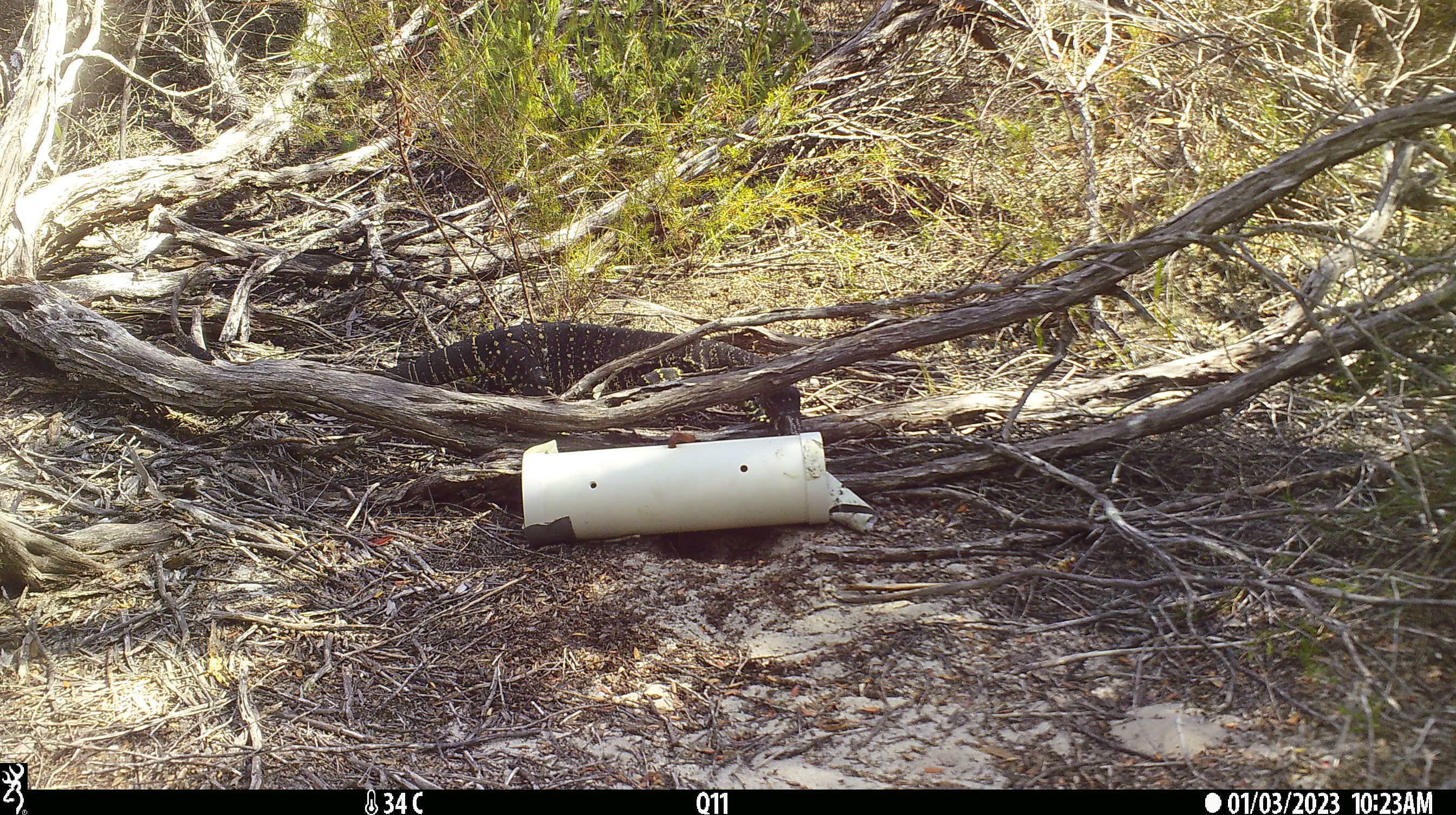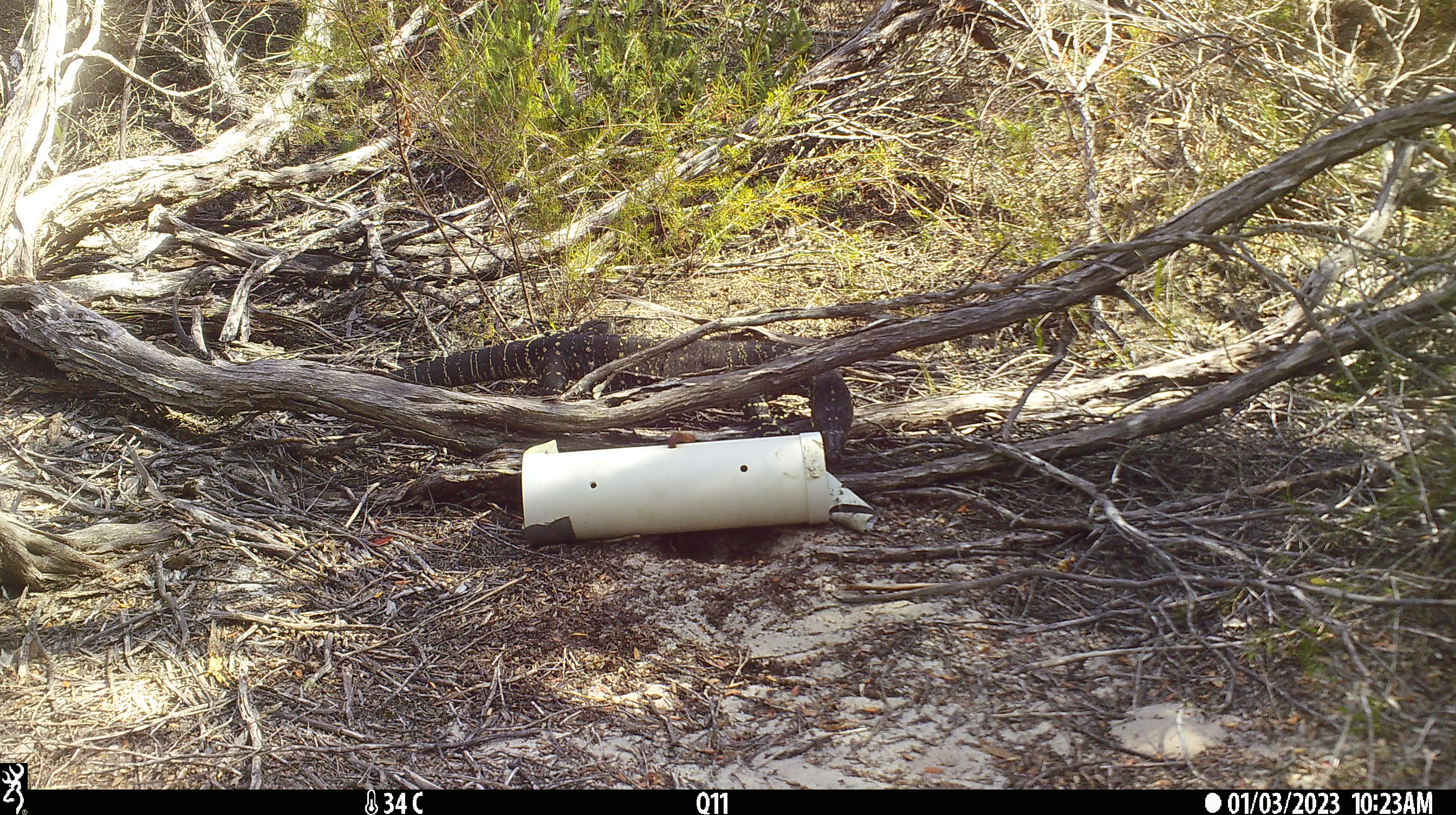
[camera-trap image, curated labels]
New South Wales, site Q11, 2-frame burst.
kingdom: Animalia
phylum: Chordata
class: Reptilia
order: Squamata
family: Varanidae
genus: Varanus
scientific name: Varanus varius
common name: lace monitor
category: goanna